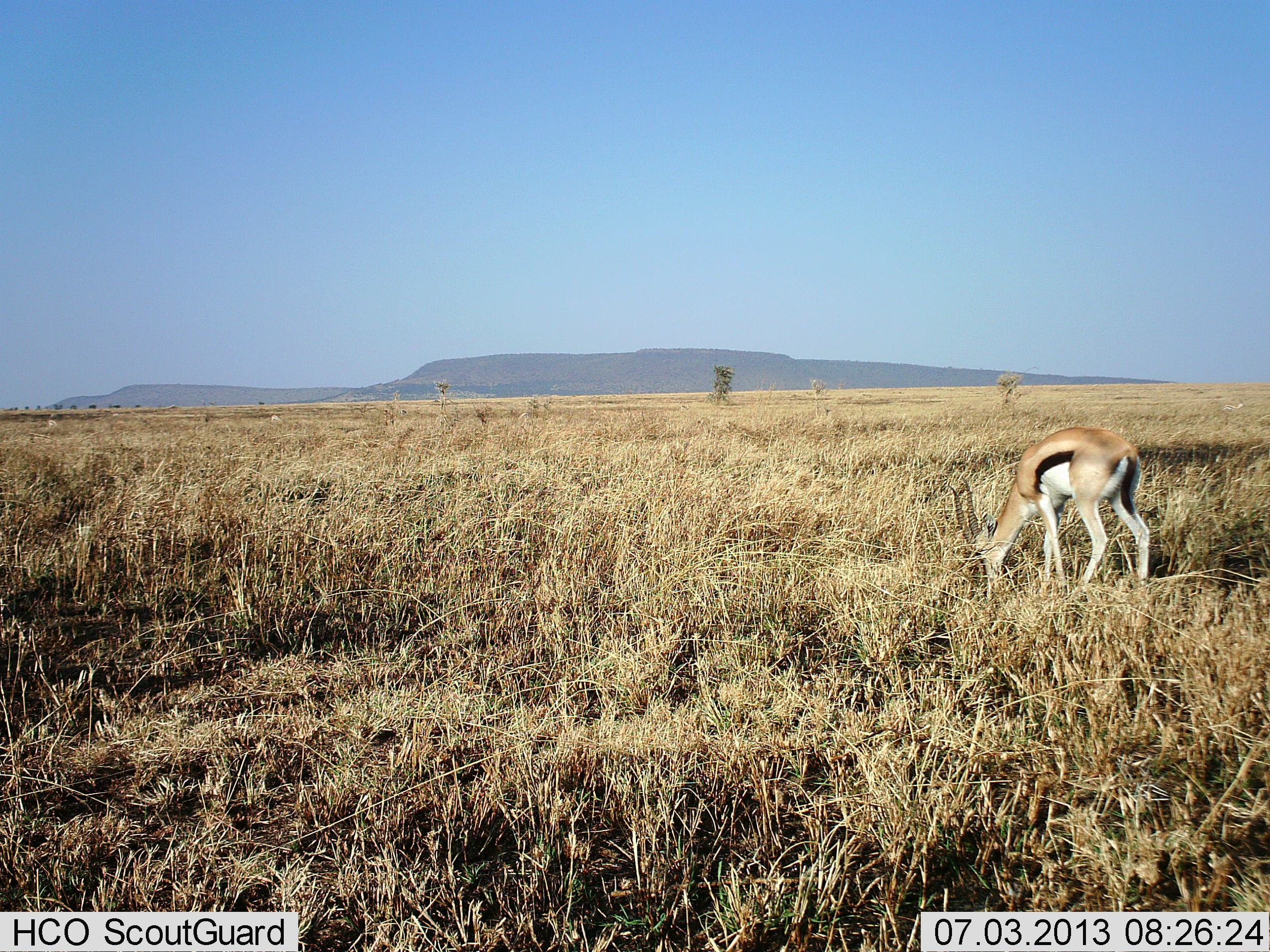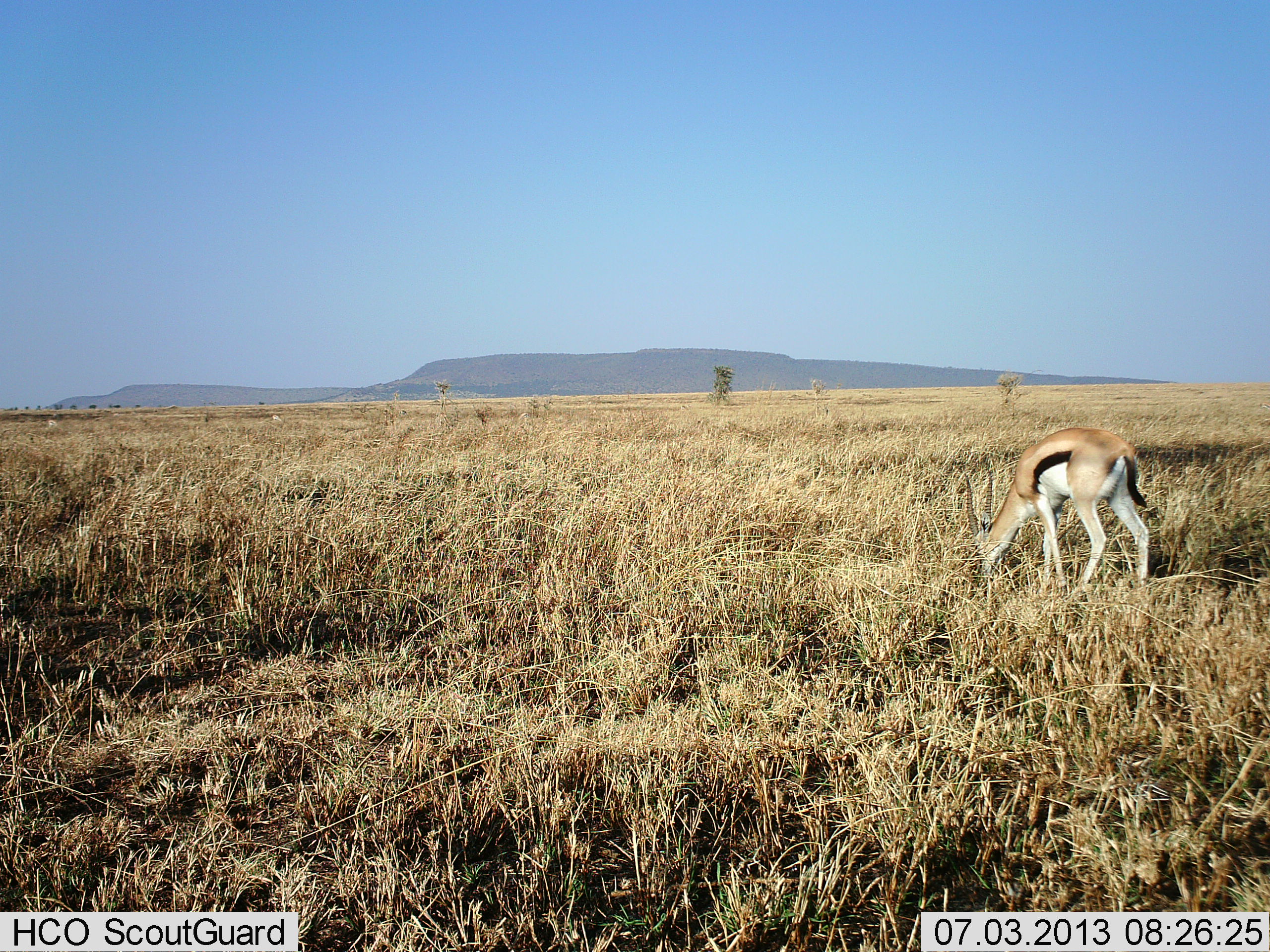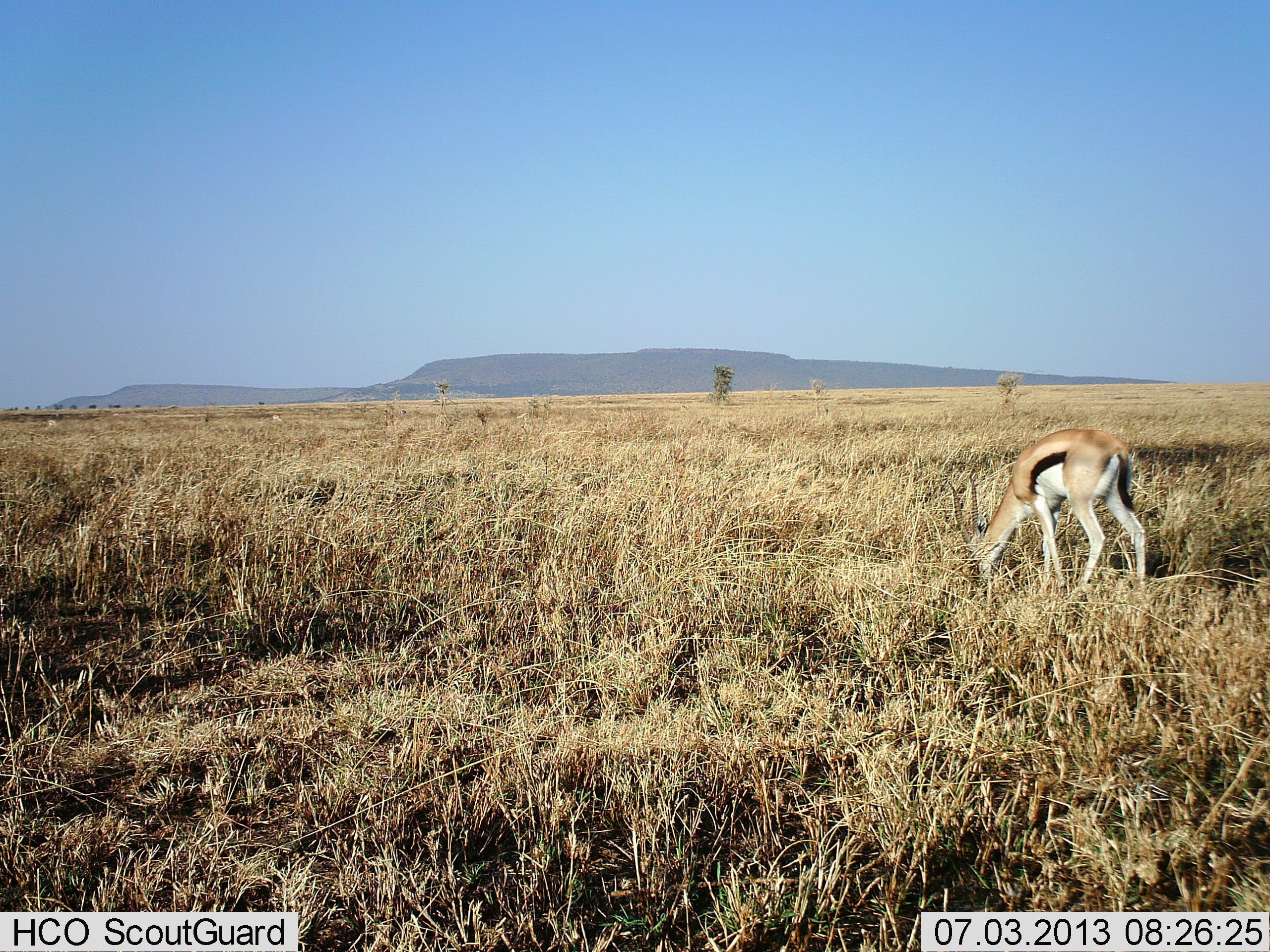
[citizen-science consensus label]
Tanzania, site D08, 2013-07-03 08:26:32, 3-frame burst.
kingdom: Animalia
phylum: Chordata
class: Mammalia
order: Artiodactyla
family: Bovidae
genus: Eudorcas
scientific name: Eudorcas thomsonii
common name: thomson's gazelle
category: gazellethomsons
Gazellethomsons (thomson's gazelle) (Eudorcas thomsonii), count 1. Behavior (volunteer vote fractions): standing 40%, resting 0%, moving 0%, interacting 0%. Young present (vote fraction): 0%. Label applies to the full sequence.